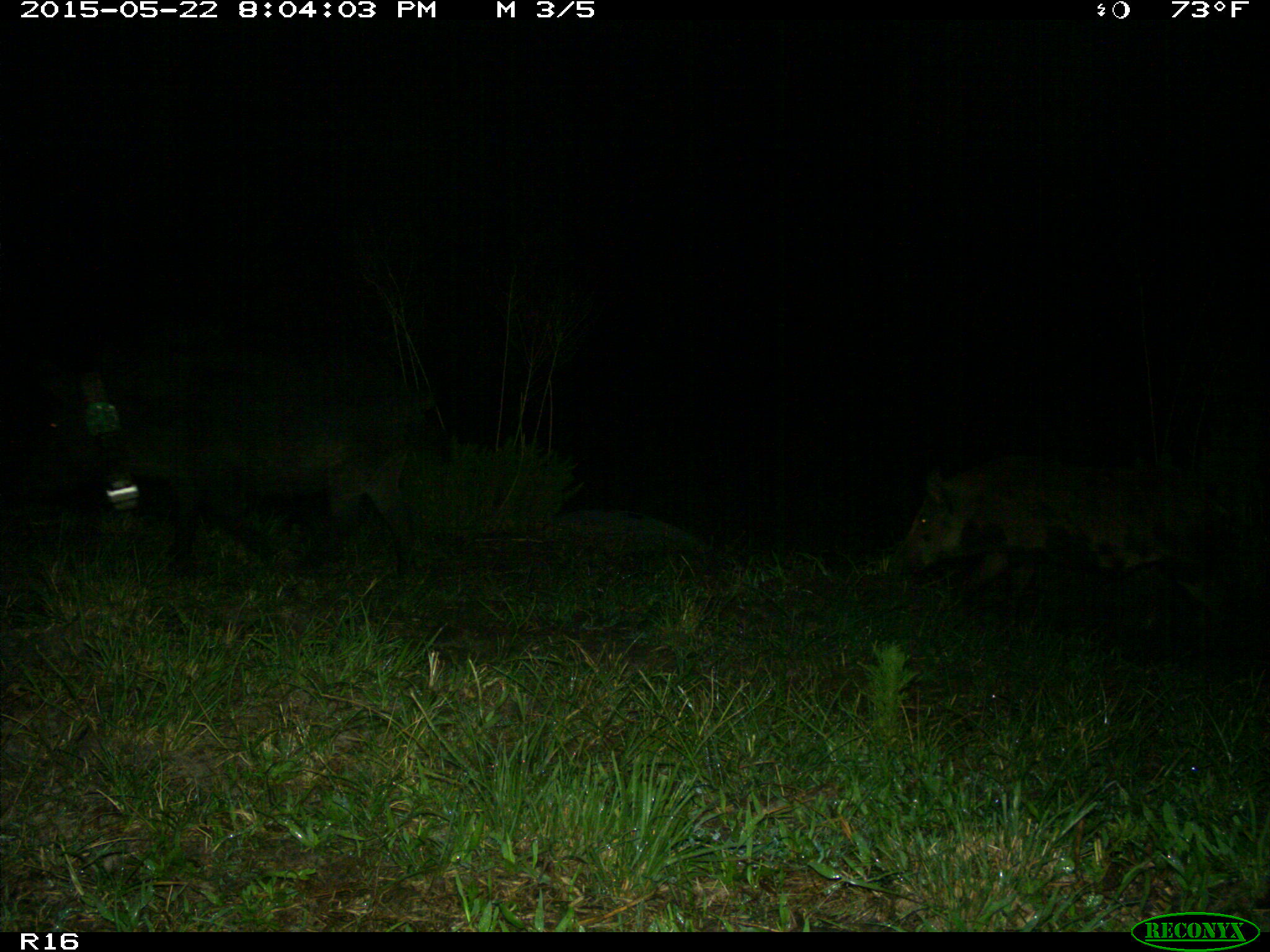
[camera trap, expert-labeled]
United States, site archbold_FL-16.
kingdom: Animalia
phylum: Chordata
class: Mammalia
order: Artiodactyla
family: Suidae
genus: Sus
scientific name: Sus scrofa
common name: wild boar